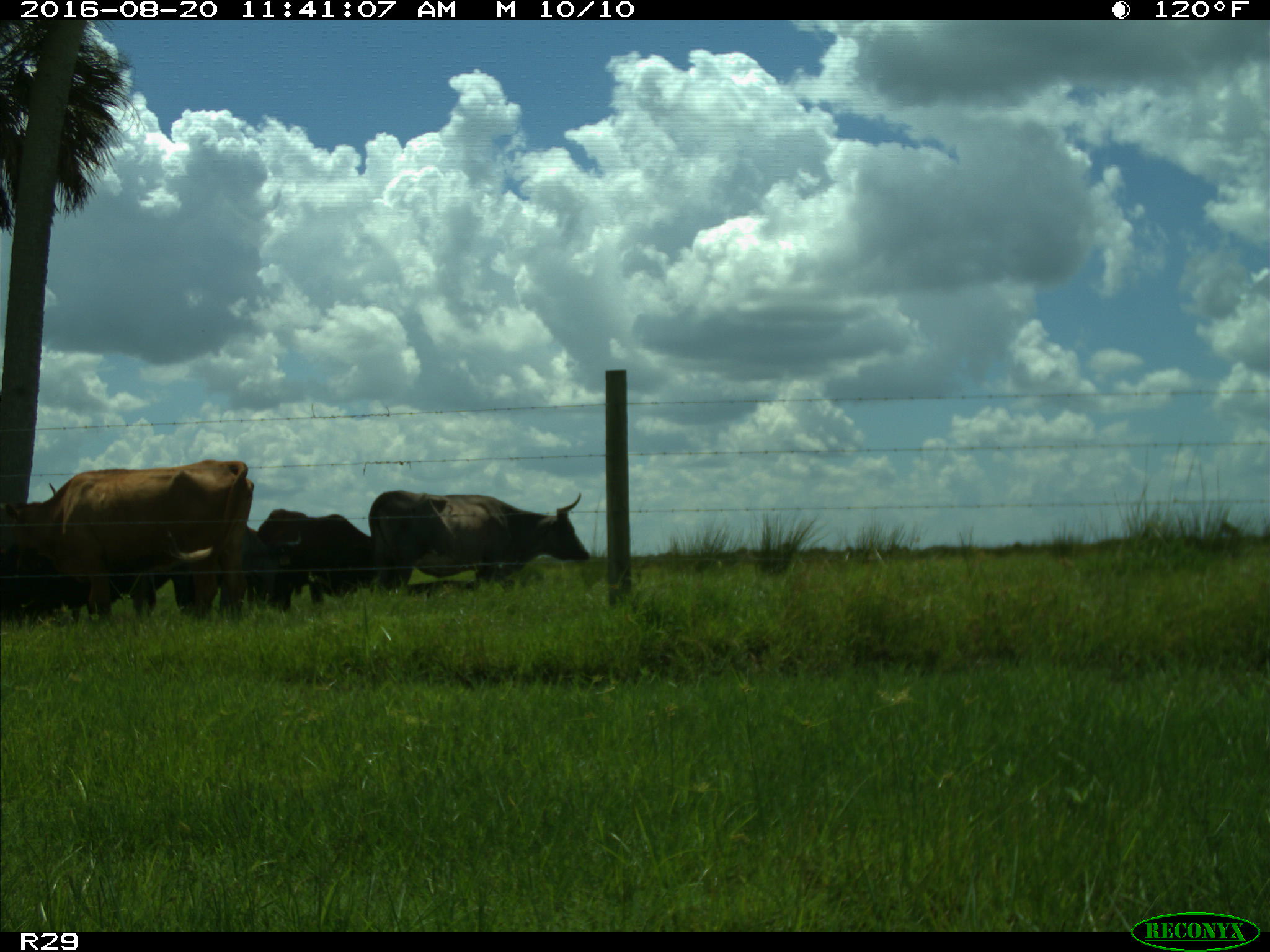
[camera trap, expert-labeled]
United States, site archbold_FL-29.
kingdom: Animalia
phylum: Chordata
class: Mammalia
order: Artiodactyla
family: Bovidae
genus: Bos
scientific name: Bos taurus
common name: domestic cow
Bos taurus (domestic cow).